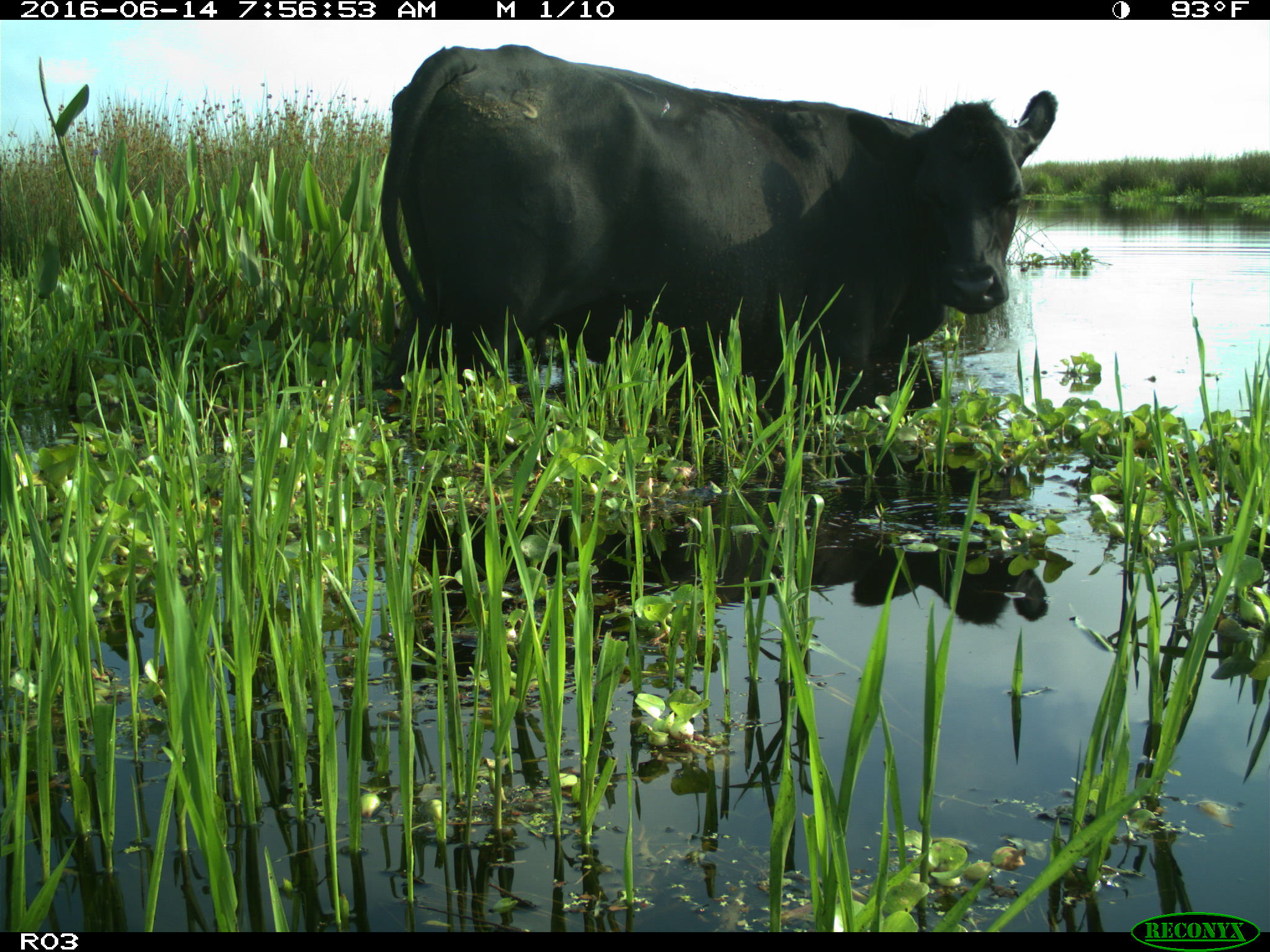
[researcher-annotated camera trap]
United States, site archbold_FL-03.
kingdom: Animalia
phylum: Chordata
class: Mammalia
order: Artiodactyla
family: Bovidae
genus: Bos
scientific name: Bos taurus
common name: domestic cow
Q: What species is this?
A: Bos taurus (domestic cow).